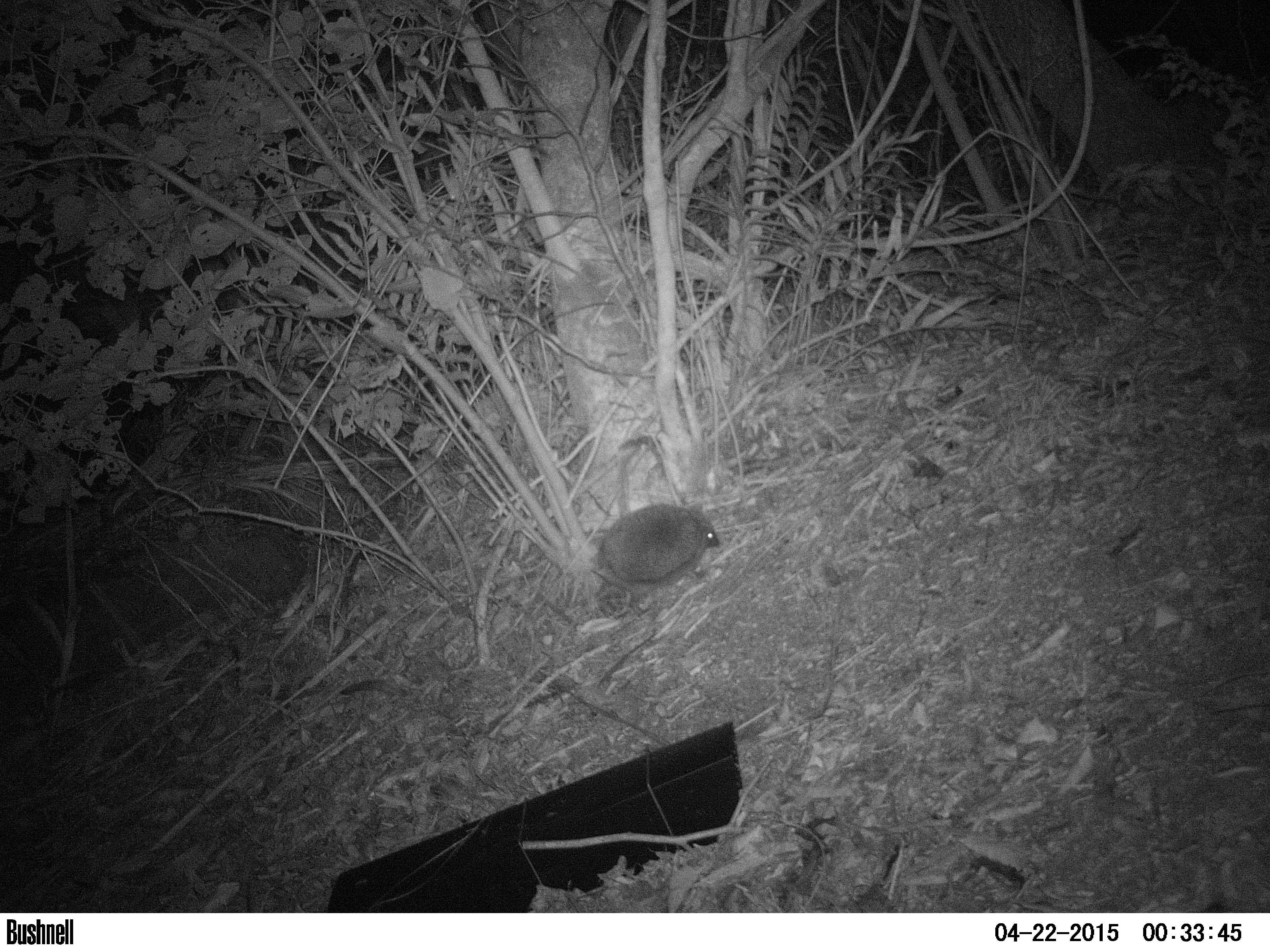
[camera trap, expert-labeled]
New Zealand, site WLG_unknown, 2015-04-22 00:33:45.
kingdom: Animalia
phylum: Chordata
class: Mammalia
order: Eulipotyphla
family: Erinaceidae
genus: Erinaceus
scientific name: Erinaceus europaeus europaeus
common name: european hedgehog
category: hedgehog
Hedgehog (european hedgehog) (Erinaceus europaeus europaeus).